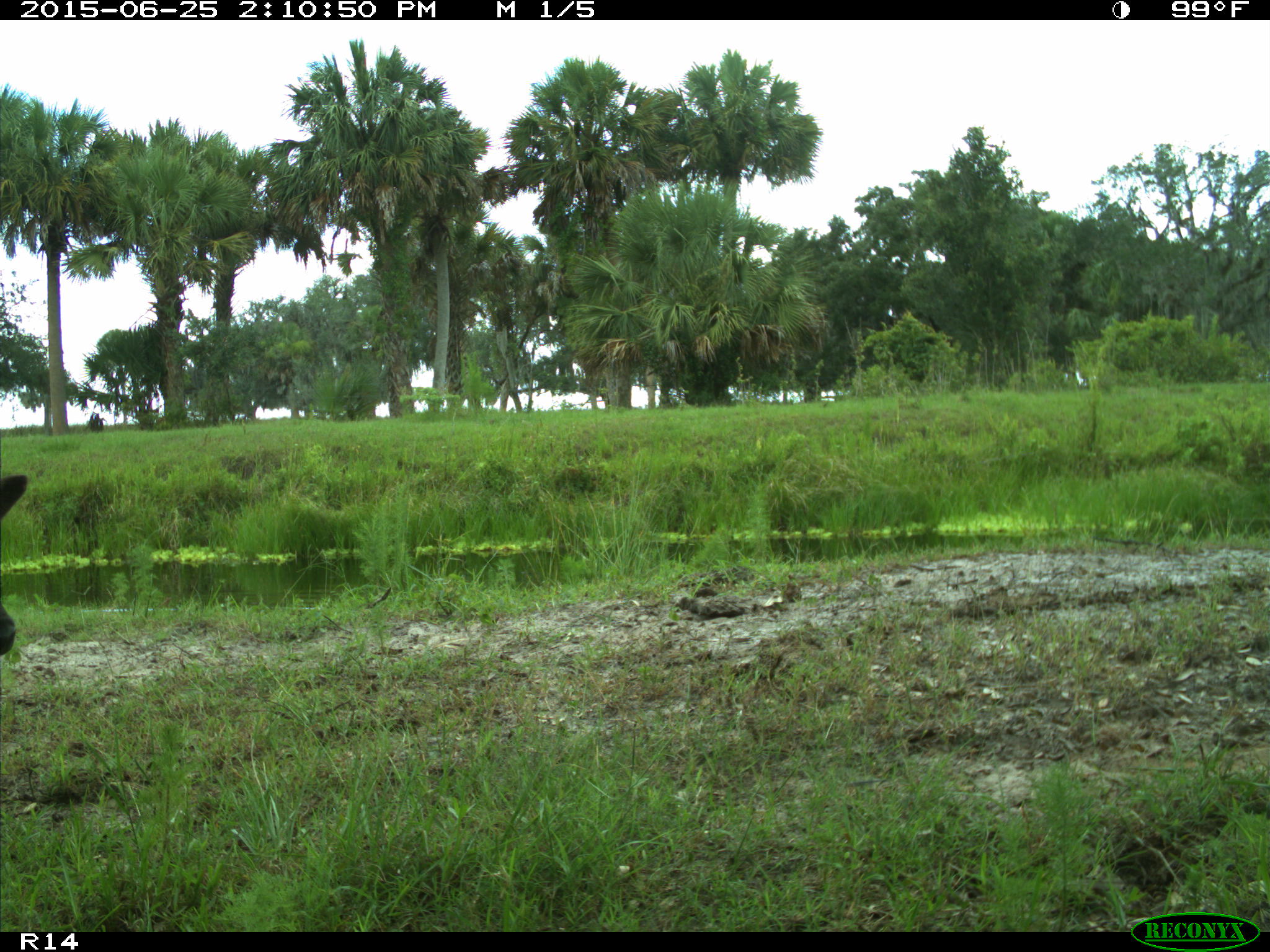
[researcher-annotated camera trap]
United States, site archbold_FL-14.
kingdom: Animalia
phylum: Chordata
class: Mammalia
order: Artiodactyla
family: Bovidae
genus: Bos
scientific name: Bos taurus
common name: domestic cow